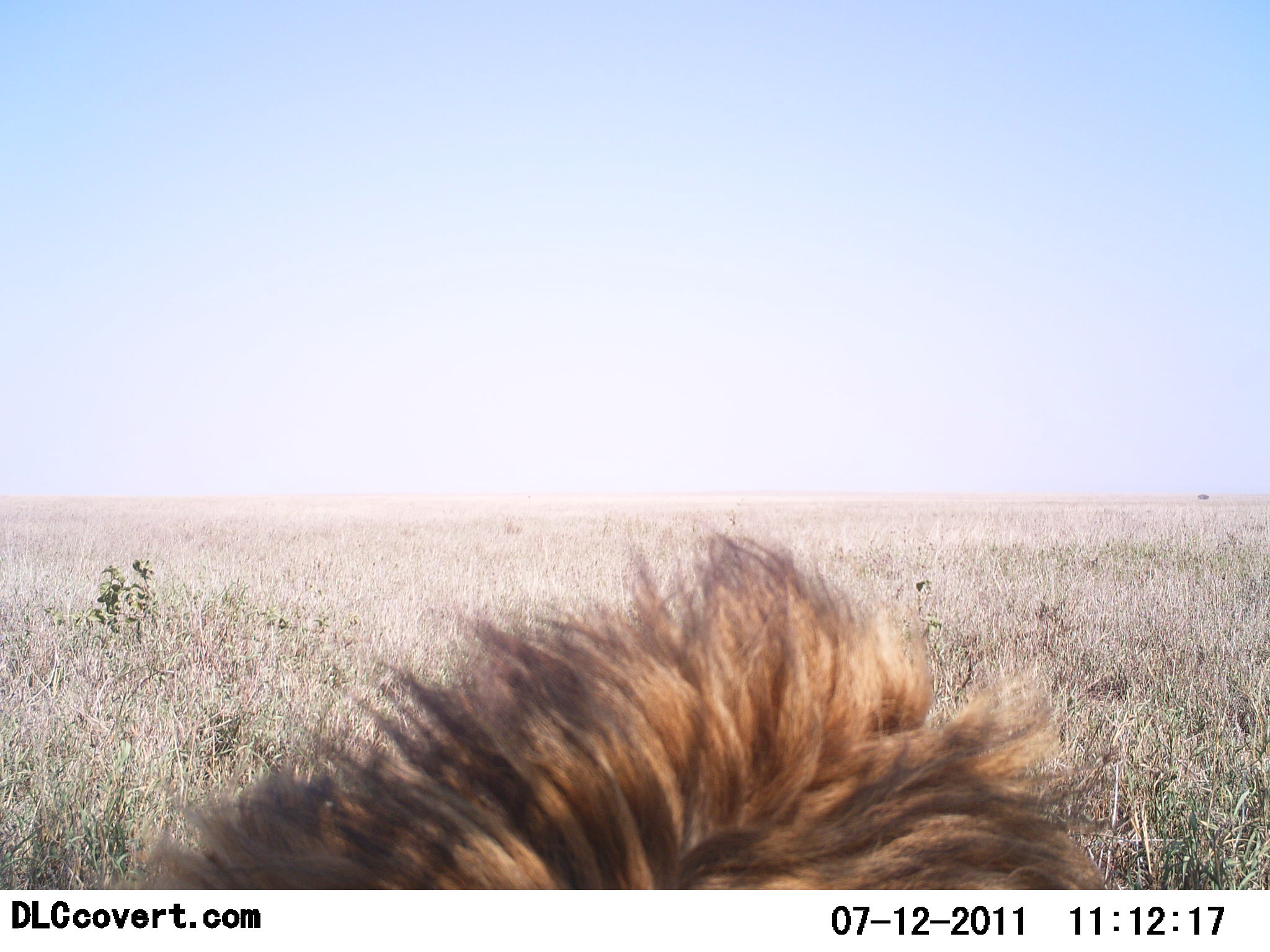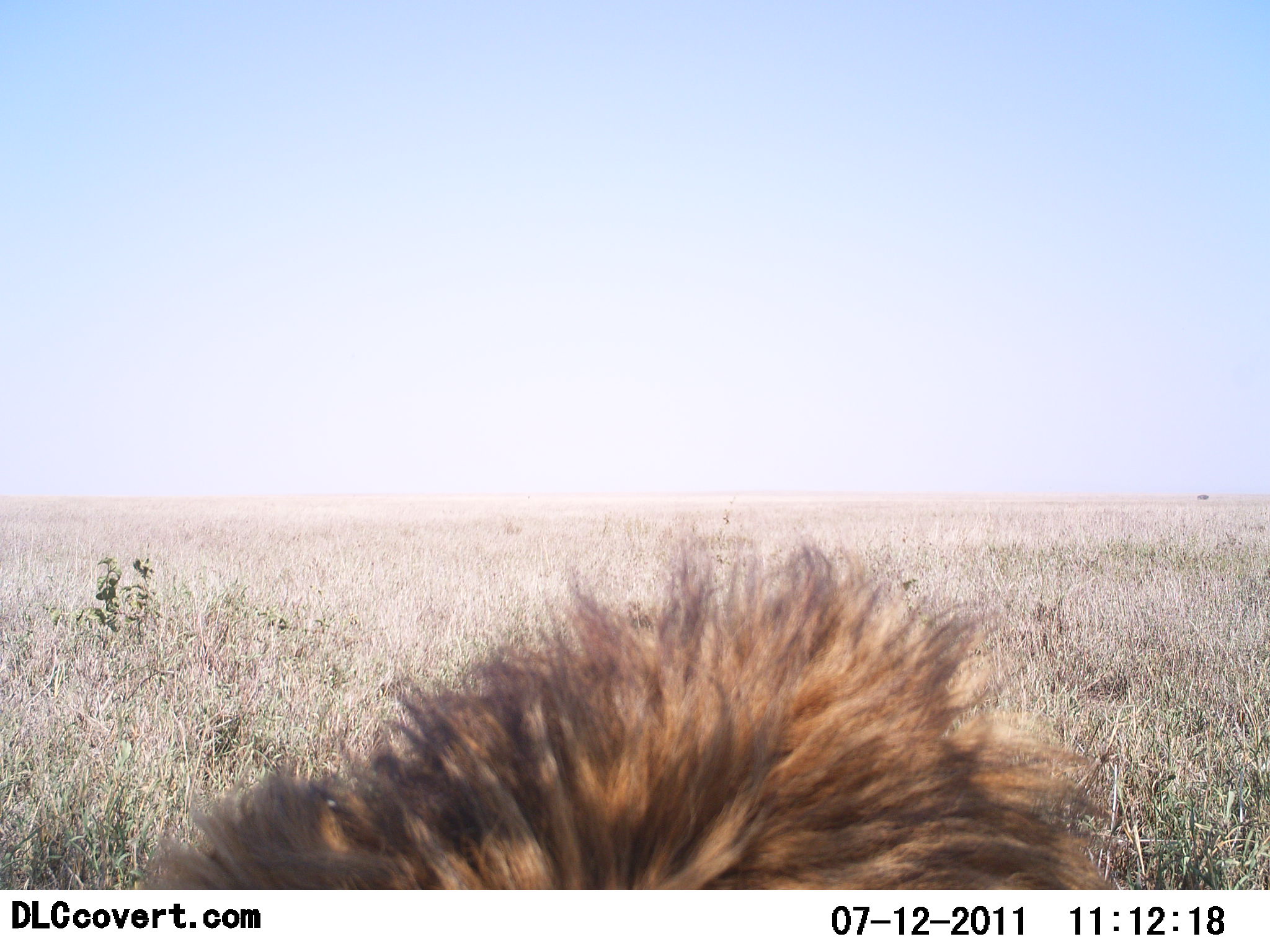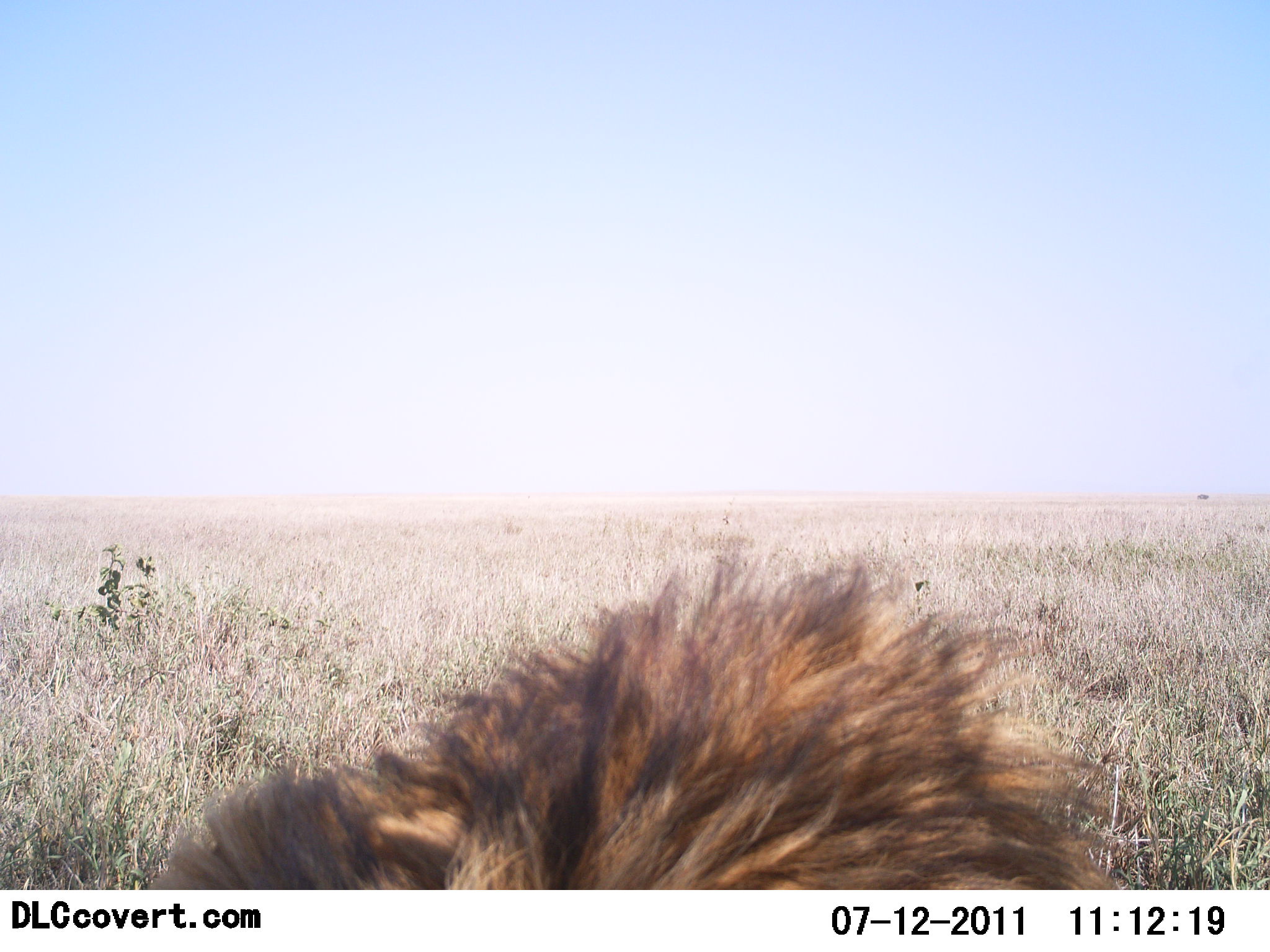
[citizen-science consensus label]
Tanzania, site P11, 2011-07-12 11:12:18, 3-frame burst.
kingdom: Animalia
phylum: Chordata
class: Mammalia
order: Carnivora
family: Felidae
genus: Panthera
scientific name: Panthera leo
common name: lion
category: lionmale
Lionmale (lion) (Panthera leo), count 1. Behavior (volunteer vote fractions): standing 30%, resting 70%, moving 0%, interacting 0%. Young present (vote fraction): 0%. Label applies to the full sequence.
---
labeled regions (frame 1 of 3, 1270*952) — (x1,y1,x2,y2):
animal: (101,519,1107,891)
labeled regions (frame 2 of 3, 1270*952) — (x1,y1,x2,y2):
animal: (130,513,1125,888)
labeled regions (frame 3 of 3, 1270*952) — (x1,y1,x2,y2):
animal: (146,544,1129,888)